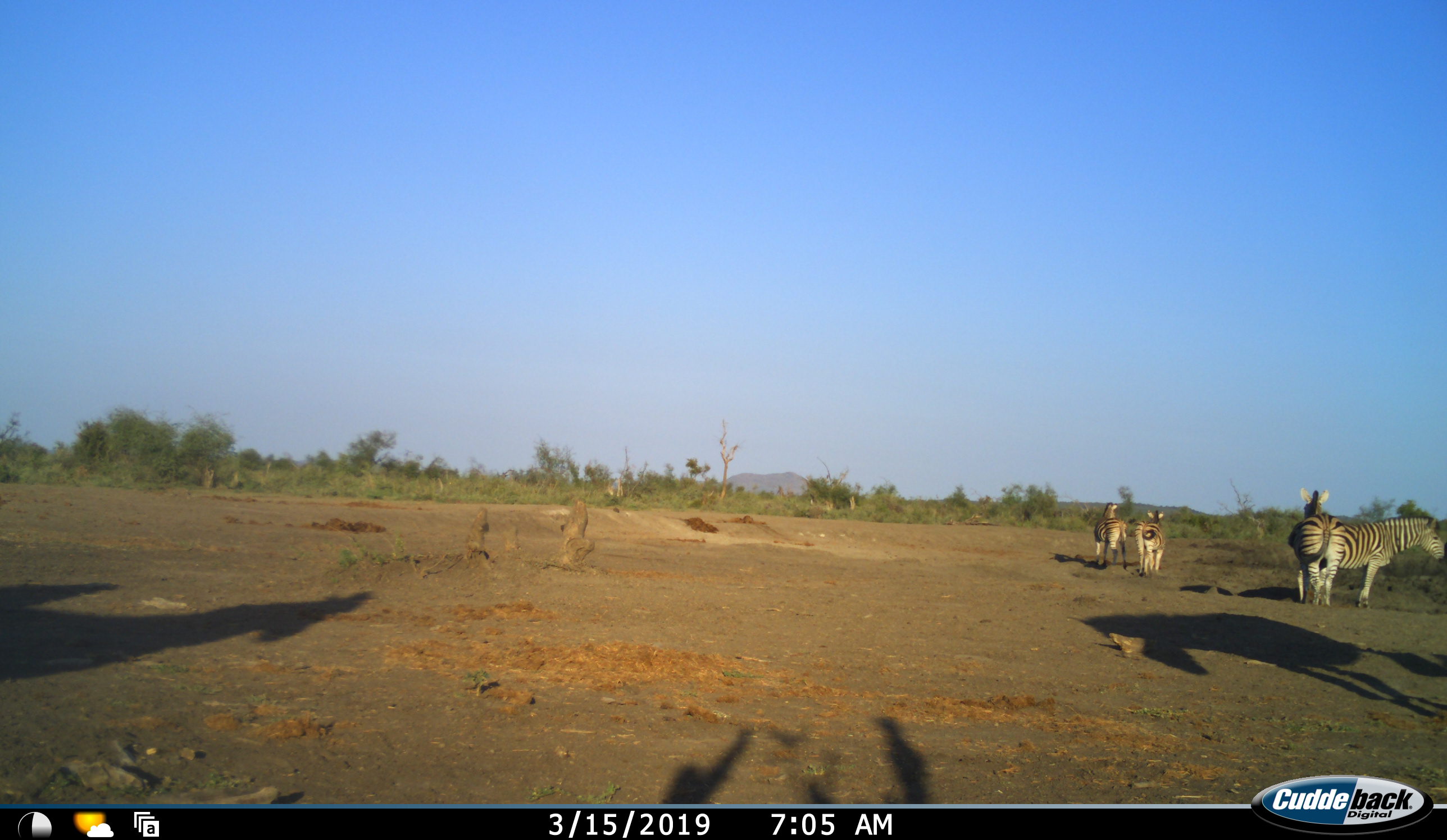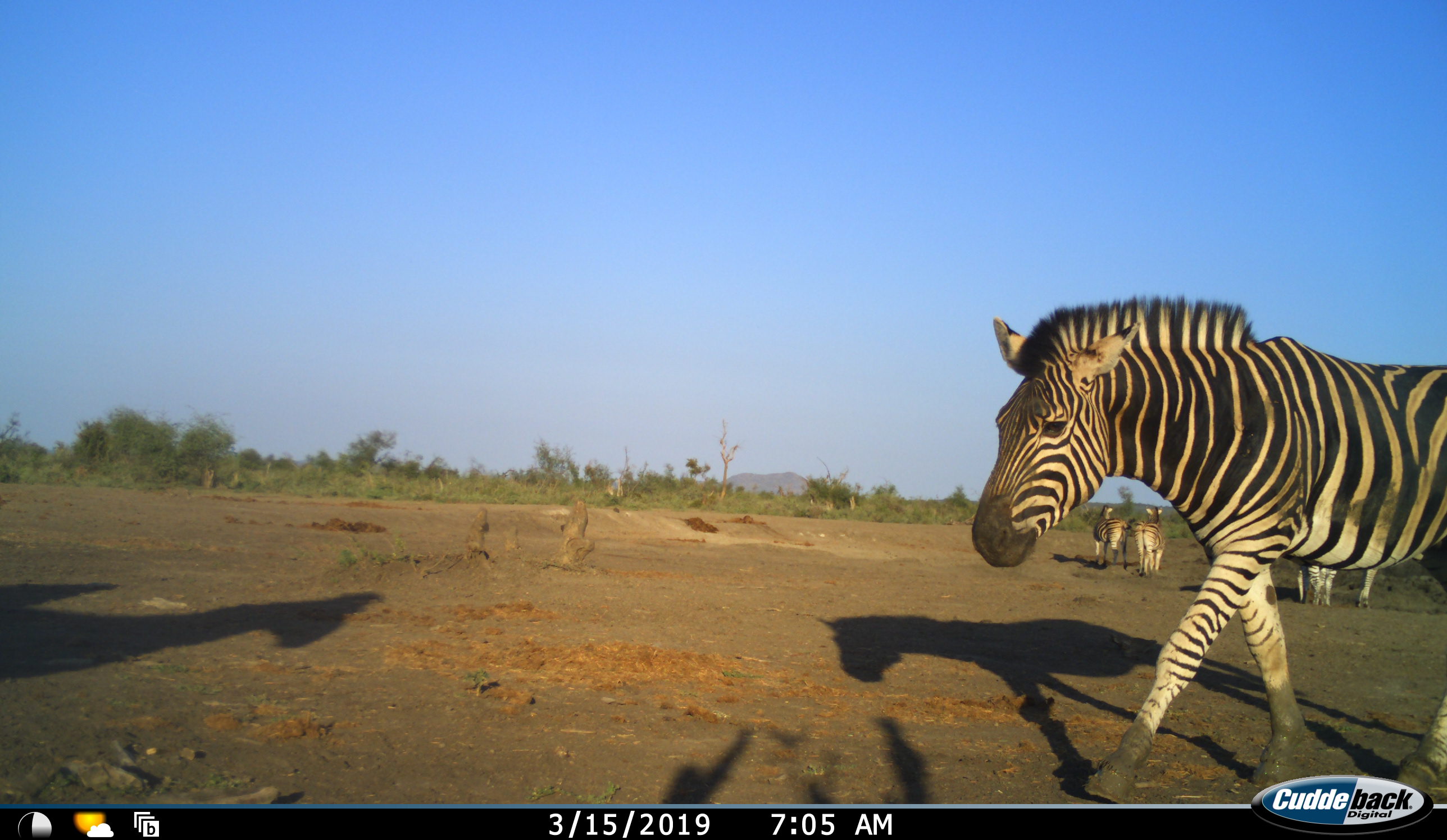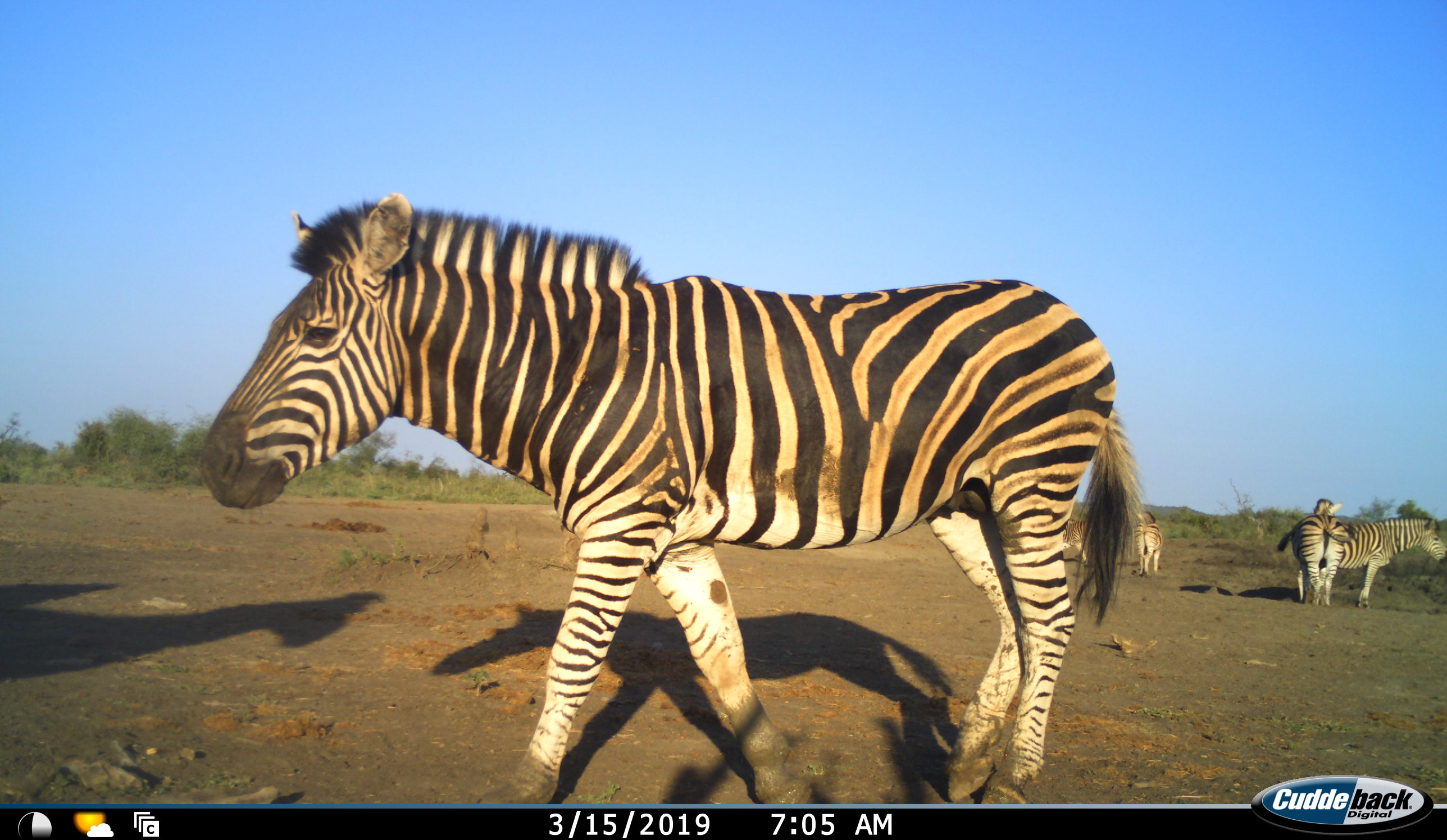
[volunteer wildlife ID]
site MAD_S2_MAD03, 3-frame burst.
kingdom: Animalia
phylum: Chordata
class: Mammalia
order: Perissodactyla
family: Equidae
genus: Equus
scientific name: Equus quagga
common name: plains zebra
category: zebraplains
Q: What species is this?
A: Zebraplains (plains zebra) (Equus quagga).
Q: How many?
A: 5.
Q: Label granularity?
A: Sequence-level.